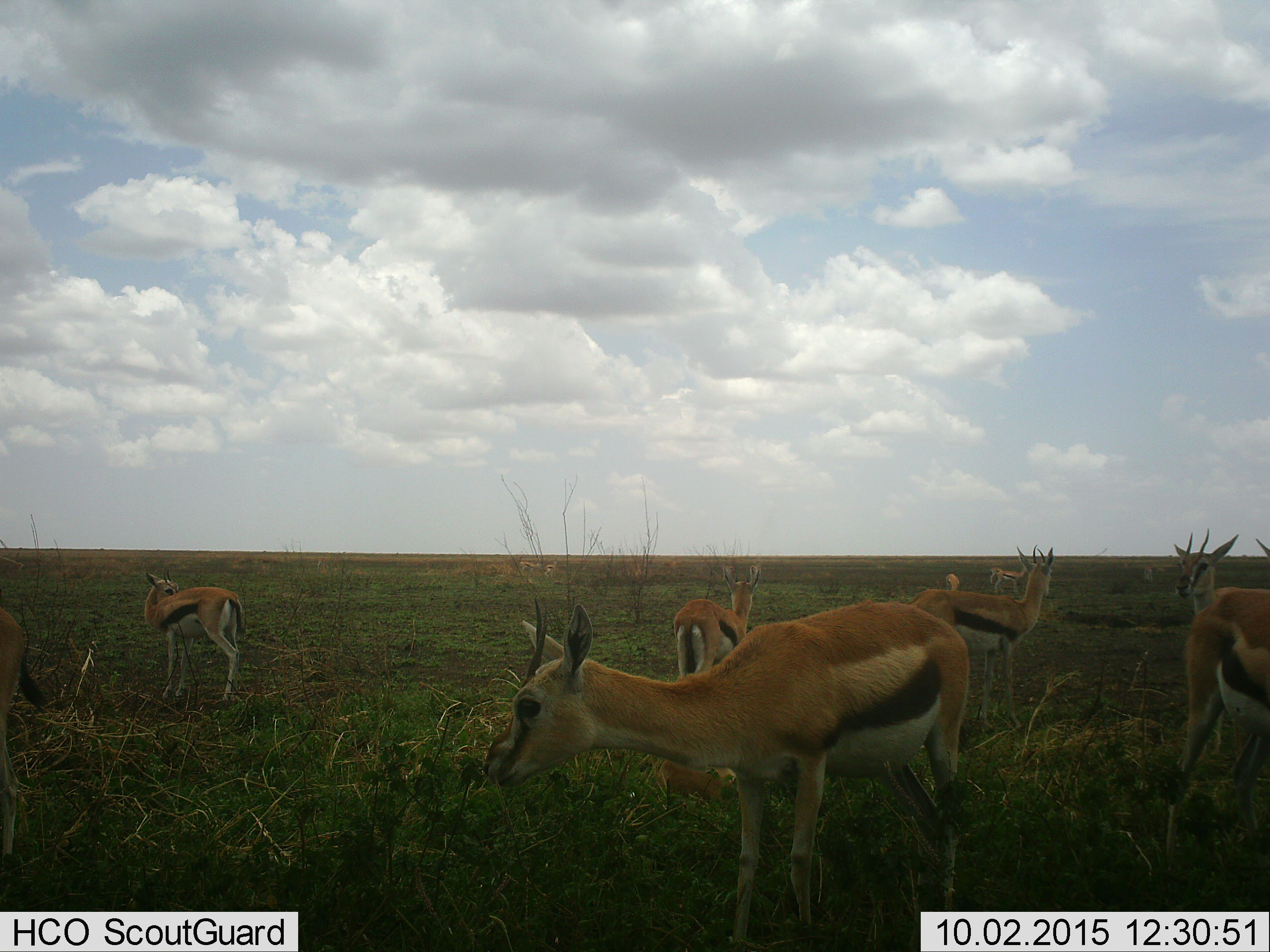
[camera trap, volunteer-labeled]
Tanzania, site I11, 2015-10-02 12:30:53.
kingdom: Animalia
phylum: Chordata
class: Mammalia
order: Artiodactyla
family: Bovidae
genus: Eudorcas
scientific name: Eudorcas thomsonii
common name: thomson's gazelle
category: gazellethomsons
Gazellethomsons (thomson's gazelle) (Eudorcas thomsonii), count 11-50. Behavior (volunteer vote fractions): standing 100%, resting 10%, moving 20%, interacting 10%. Young present (vote fraction): 10%. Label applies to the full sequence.